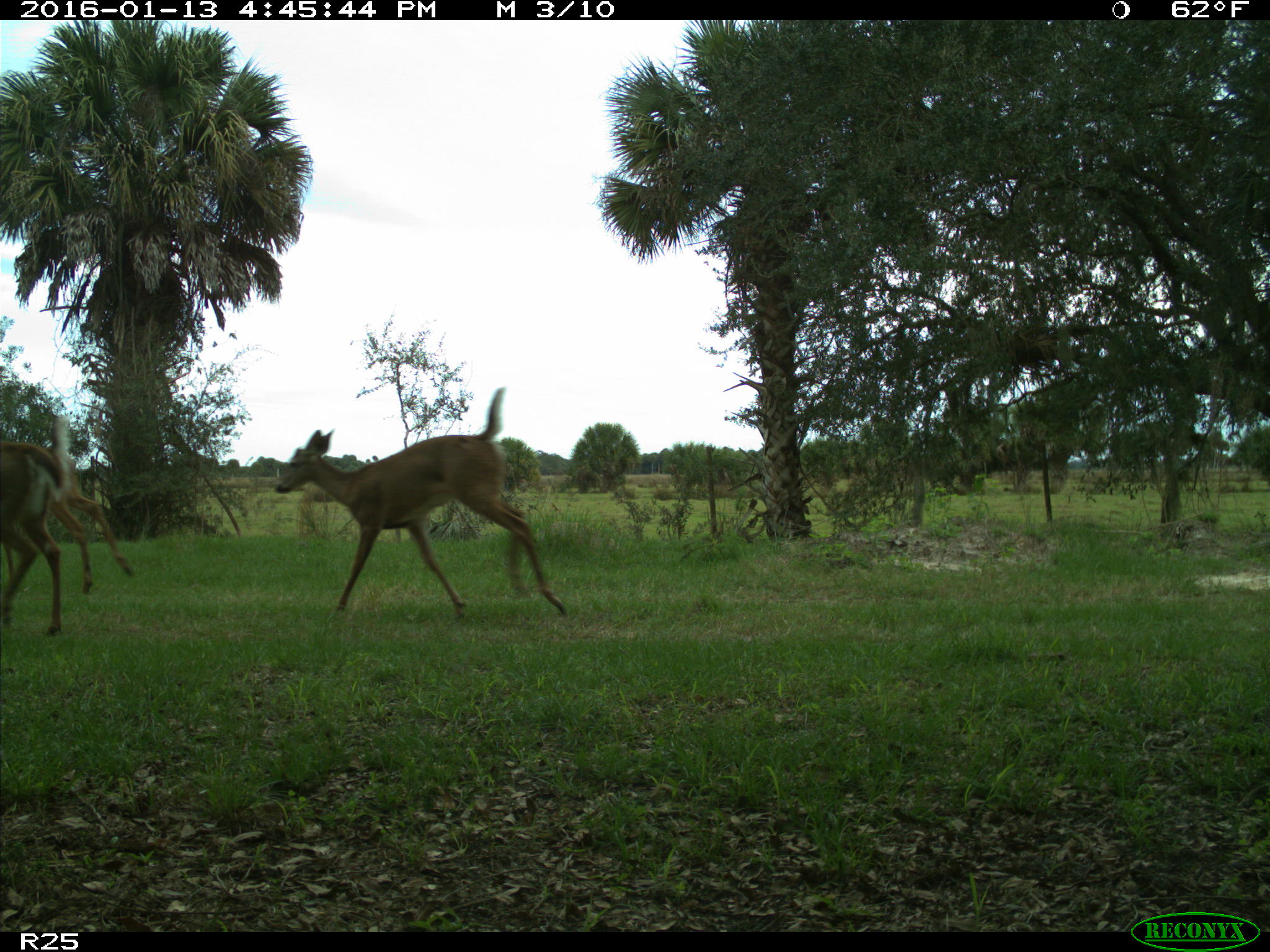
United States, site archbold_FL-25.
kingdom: Animalia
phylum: Chordata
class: Mammalia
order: Artiodactyla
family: Cervidae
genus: Odocoileus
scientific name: Odocoileus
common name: deer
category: unidentified deer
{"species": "unidentified deer (deer) (Odocoileus)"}